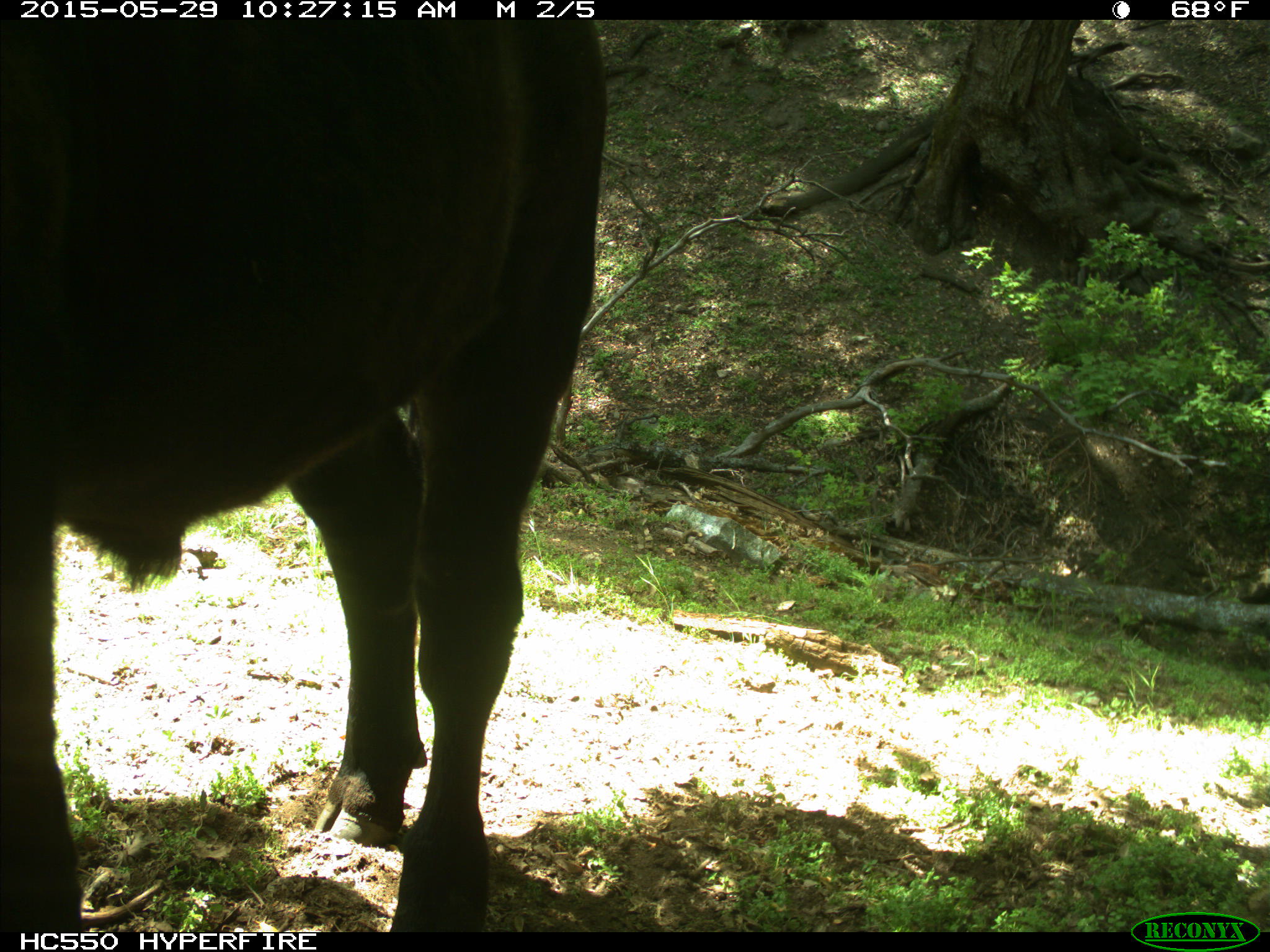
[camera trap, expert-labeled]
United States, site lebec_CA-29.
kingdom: Animalia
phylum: Chordata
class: Mammalia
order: Artiodactyla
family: Bovidae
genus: Bos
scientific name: Bos taurus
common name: domestic cow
Bos taurus (domestic cow).